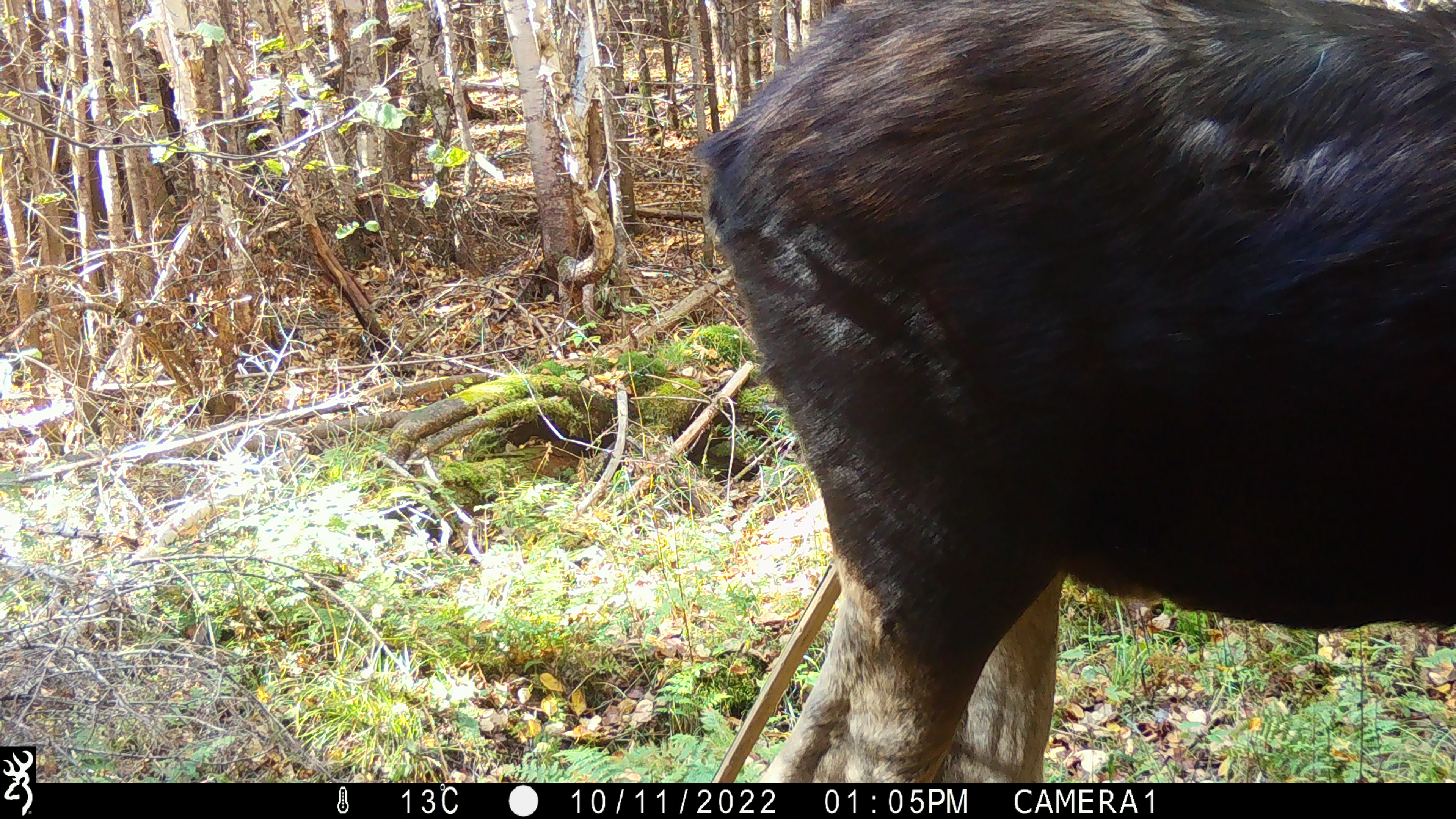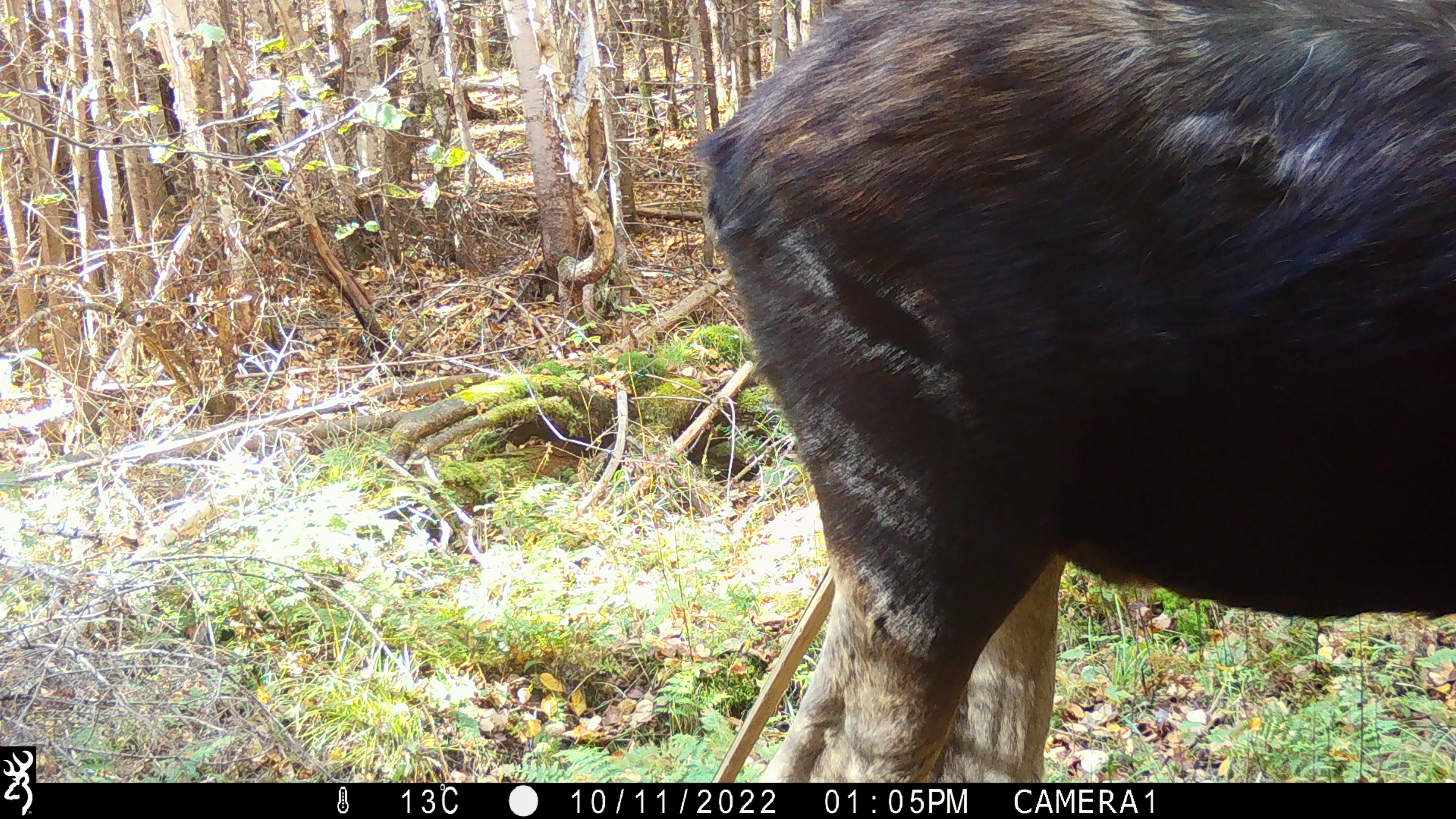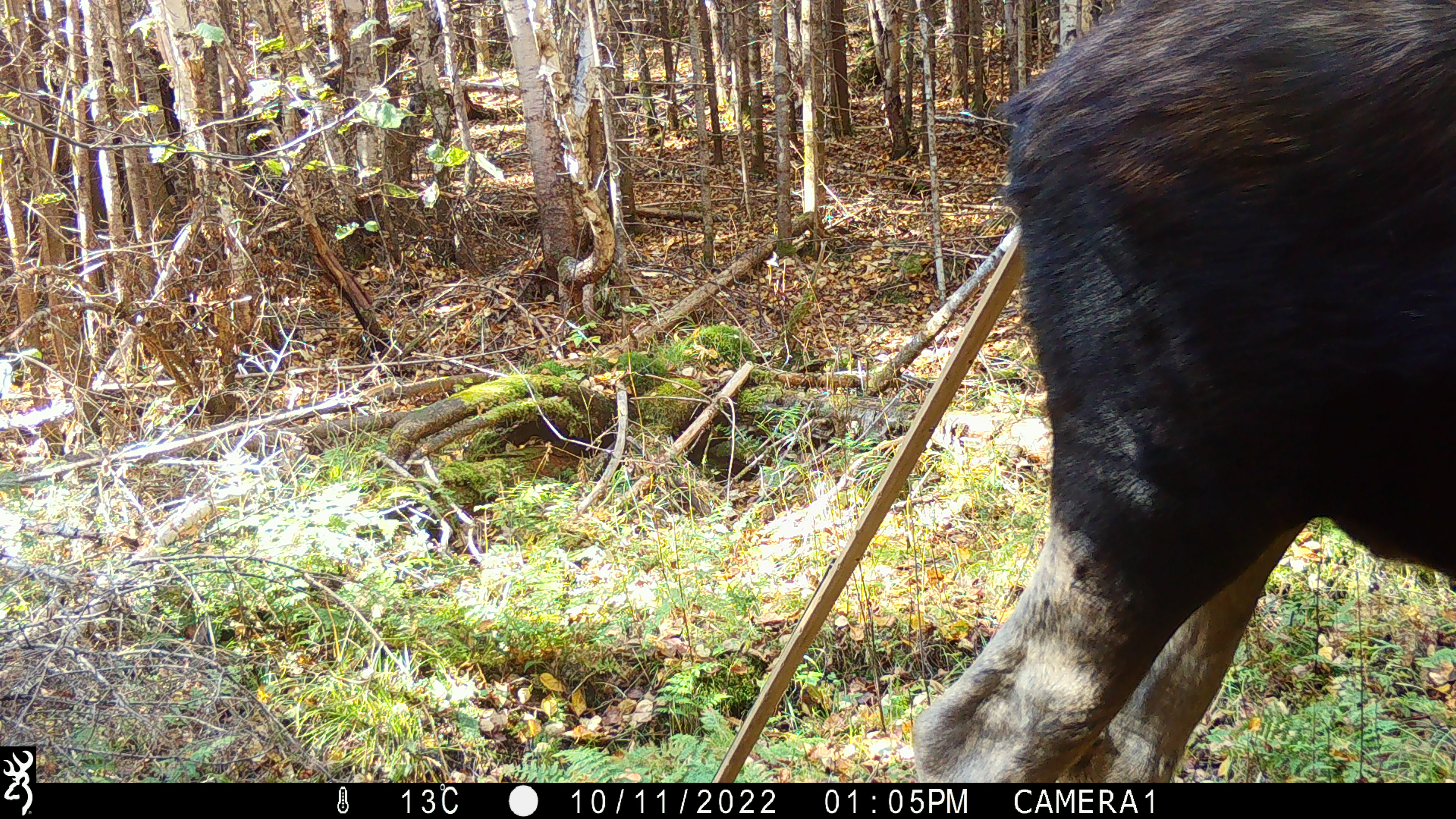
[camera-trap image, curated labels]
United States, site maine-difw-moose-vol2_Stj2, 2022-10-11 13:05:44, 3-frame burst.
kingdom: Animalia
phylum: Chordata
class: Mammalia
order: Artiodactyla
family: Cervidae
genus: Alces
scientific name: Alces alces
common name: moose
Moose (Alces alces).